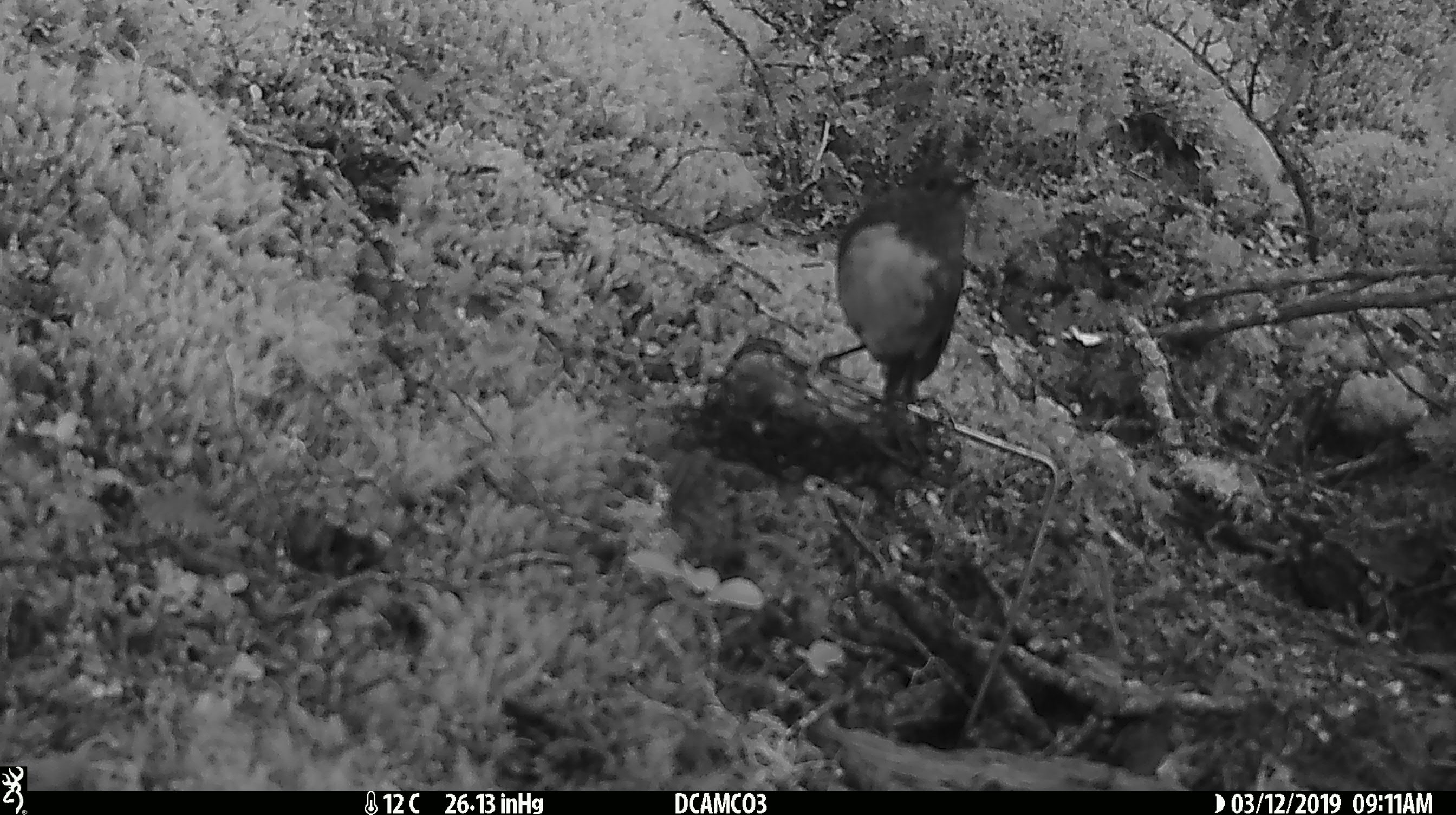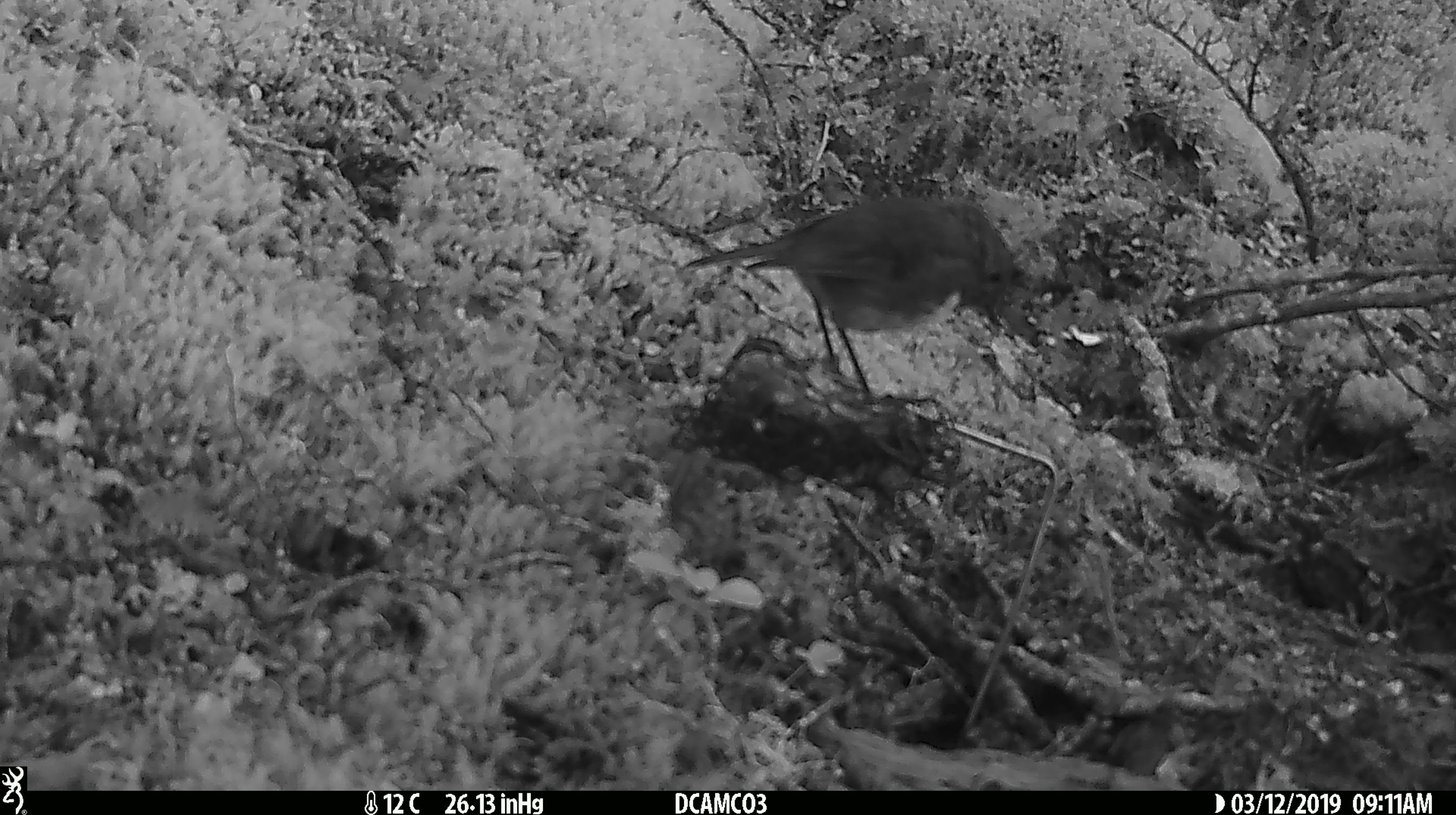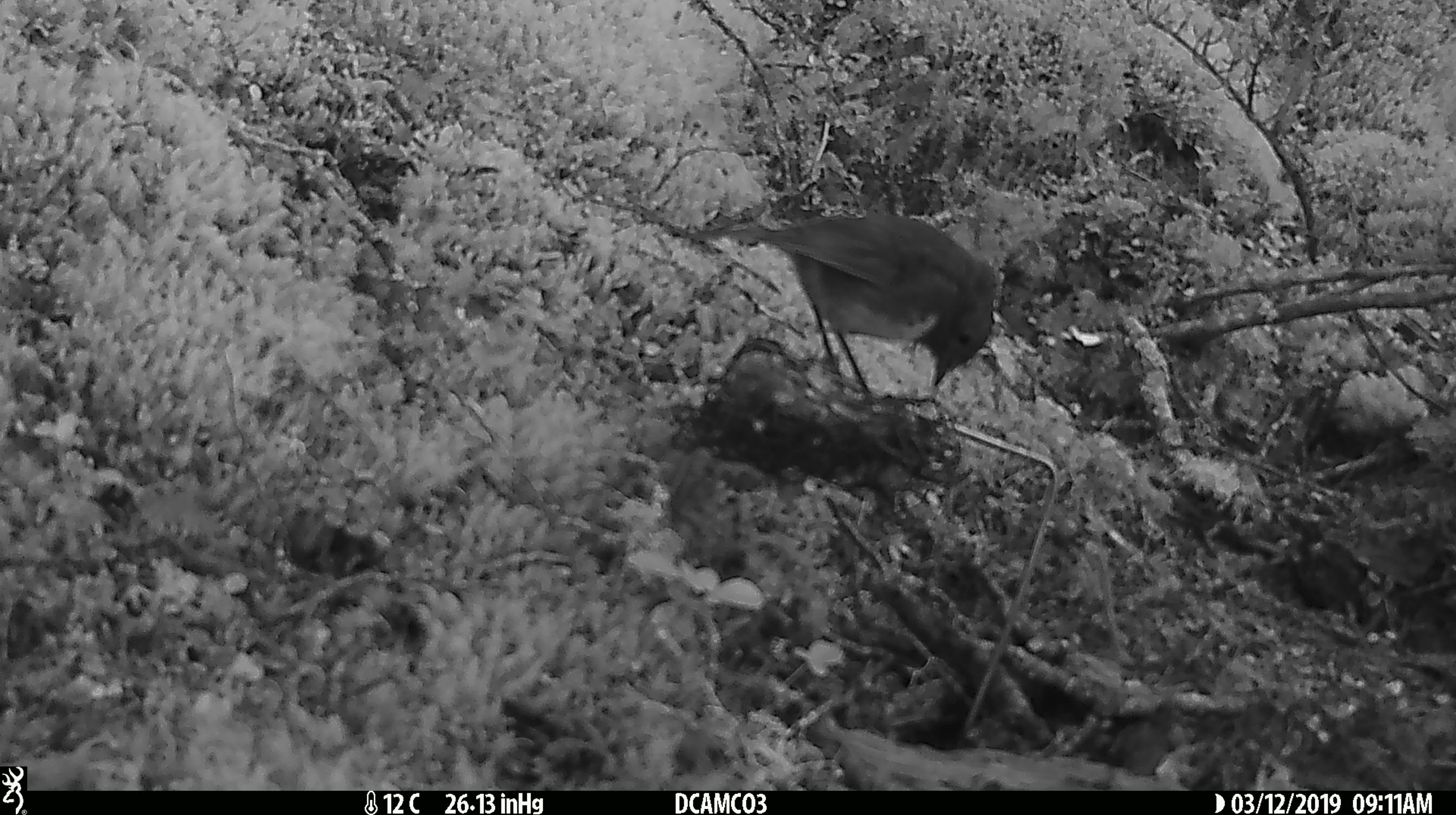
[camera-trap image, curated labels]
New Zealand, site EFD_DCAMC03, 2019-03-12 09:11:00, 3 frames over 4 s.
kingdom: Animalia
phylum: Chordata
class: Aves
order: Passeriformes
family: Petroicidae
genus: Petroica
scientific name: Petroica australis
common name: new zealand robin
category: robin